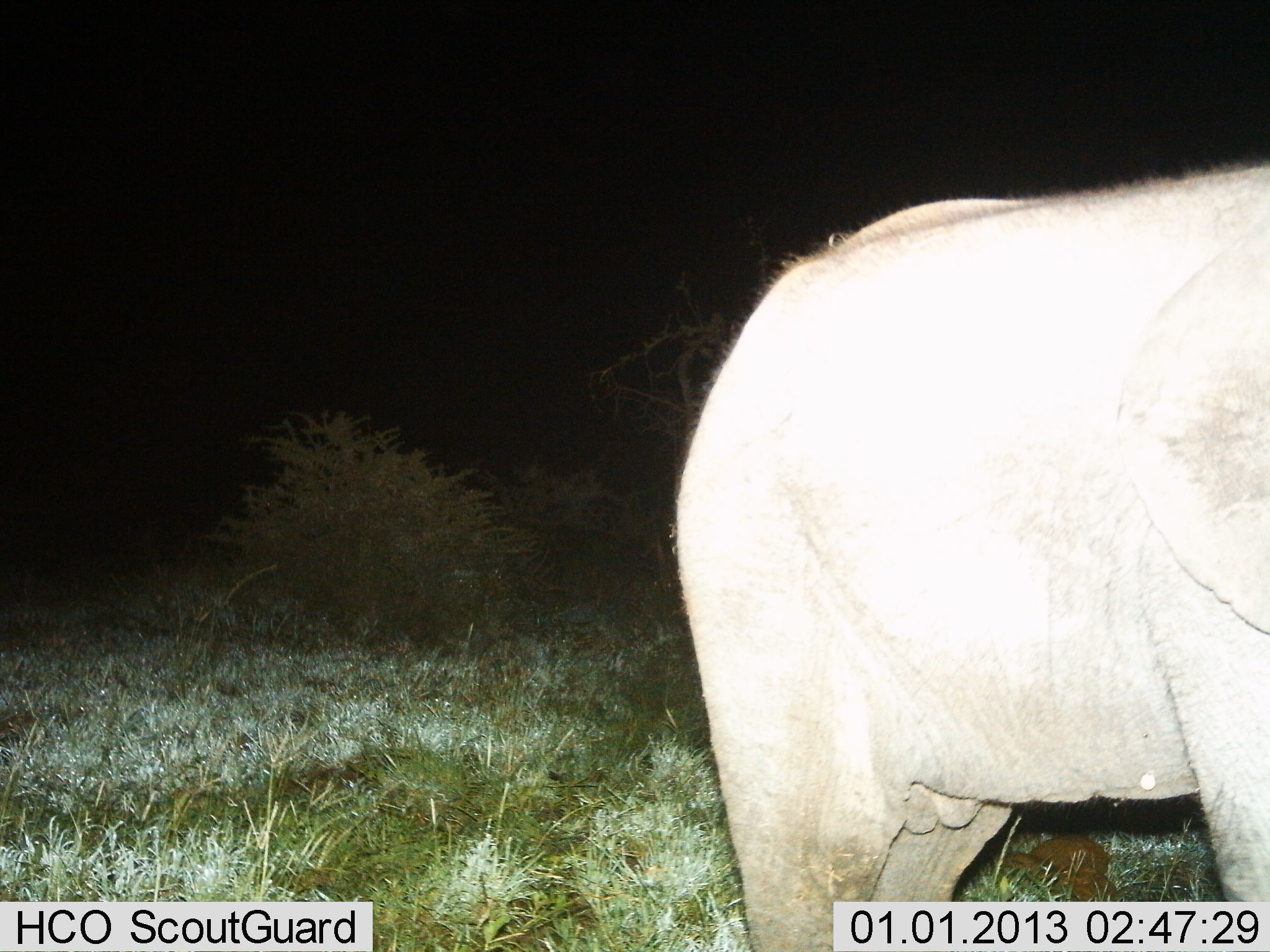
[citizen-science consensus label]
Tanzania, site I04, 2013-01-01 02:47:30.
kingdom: Animalia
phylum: Chordata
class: Mammalia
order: Proboscidea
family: Elephantidae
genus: Loxodonta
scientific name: Loxodonta africana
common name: african bush elephant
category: elephant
Elephant (african bush elephant) (Loxodonta africana), count 1. Behavior (volunteer vote fractions): standing 100%, resting 0%, moving 3%, interacting 0%. Young present (vote fraction): 21%. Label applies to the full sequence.